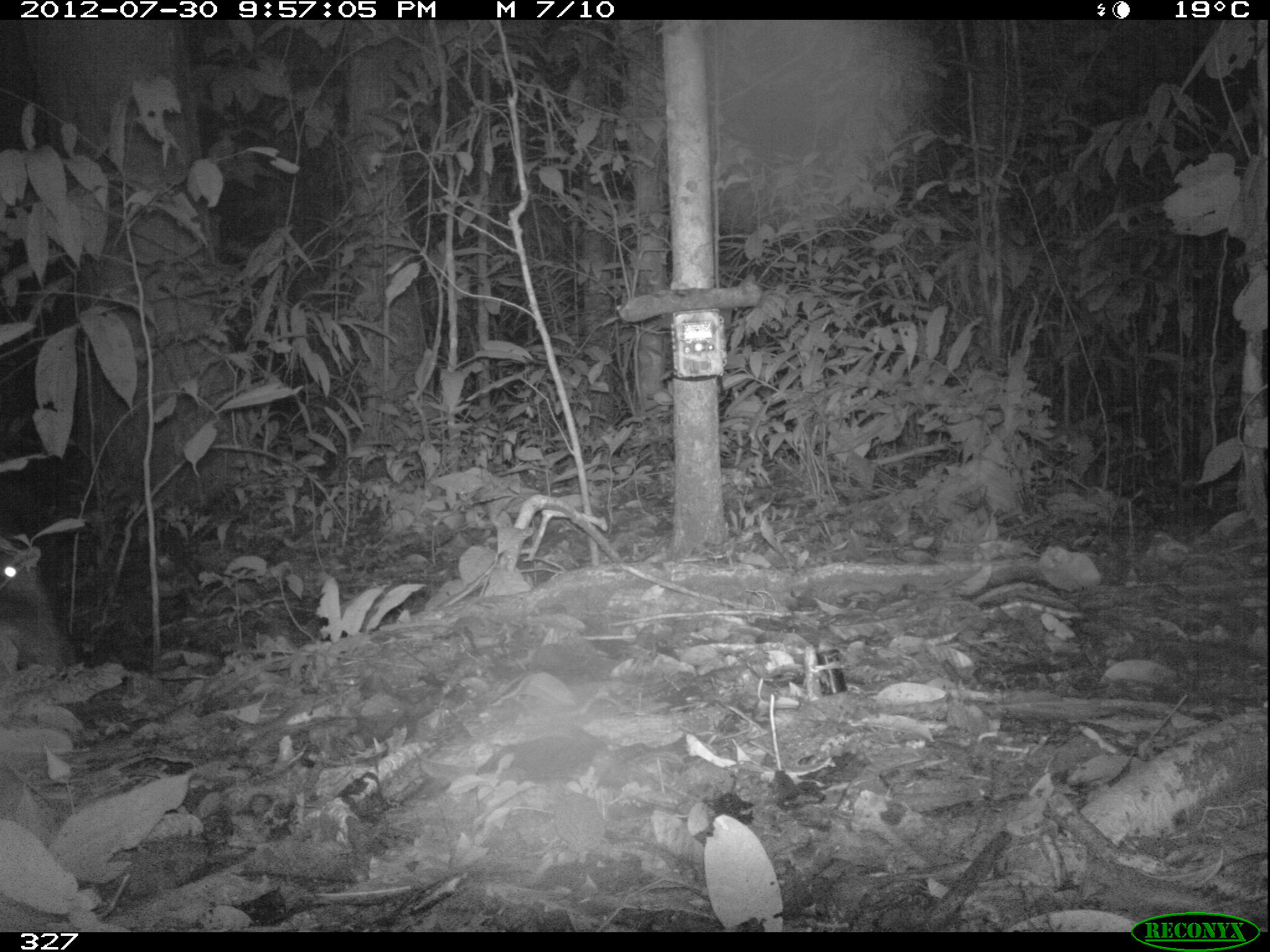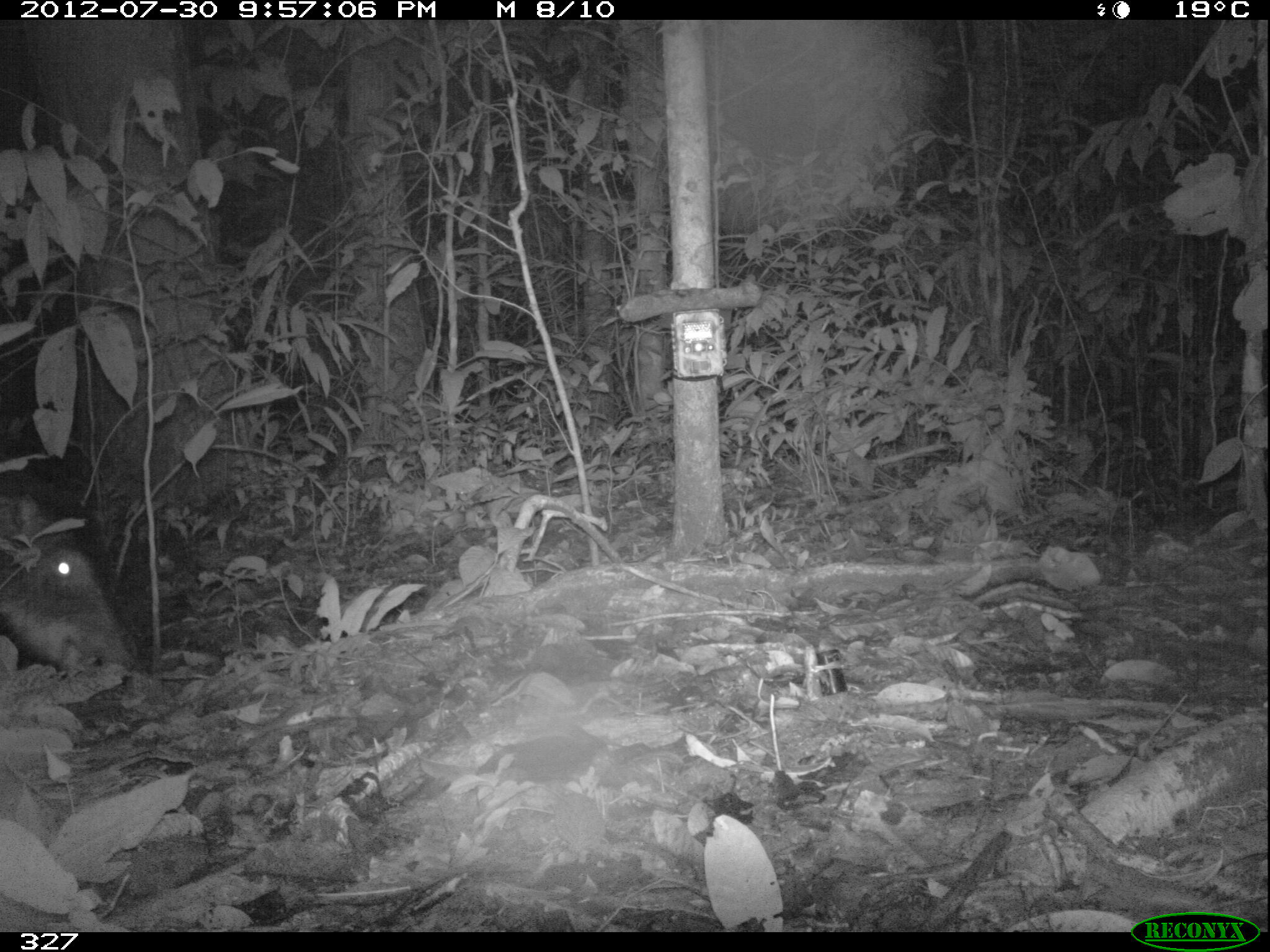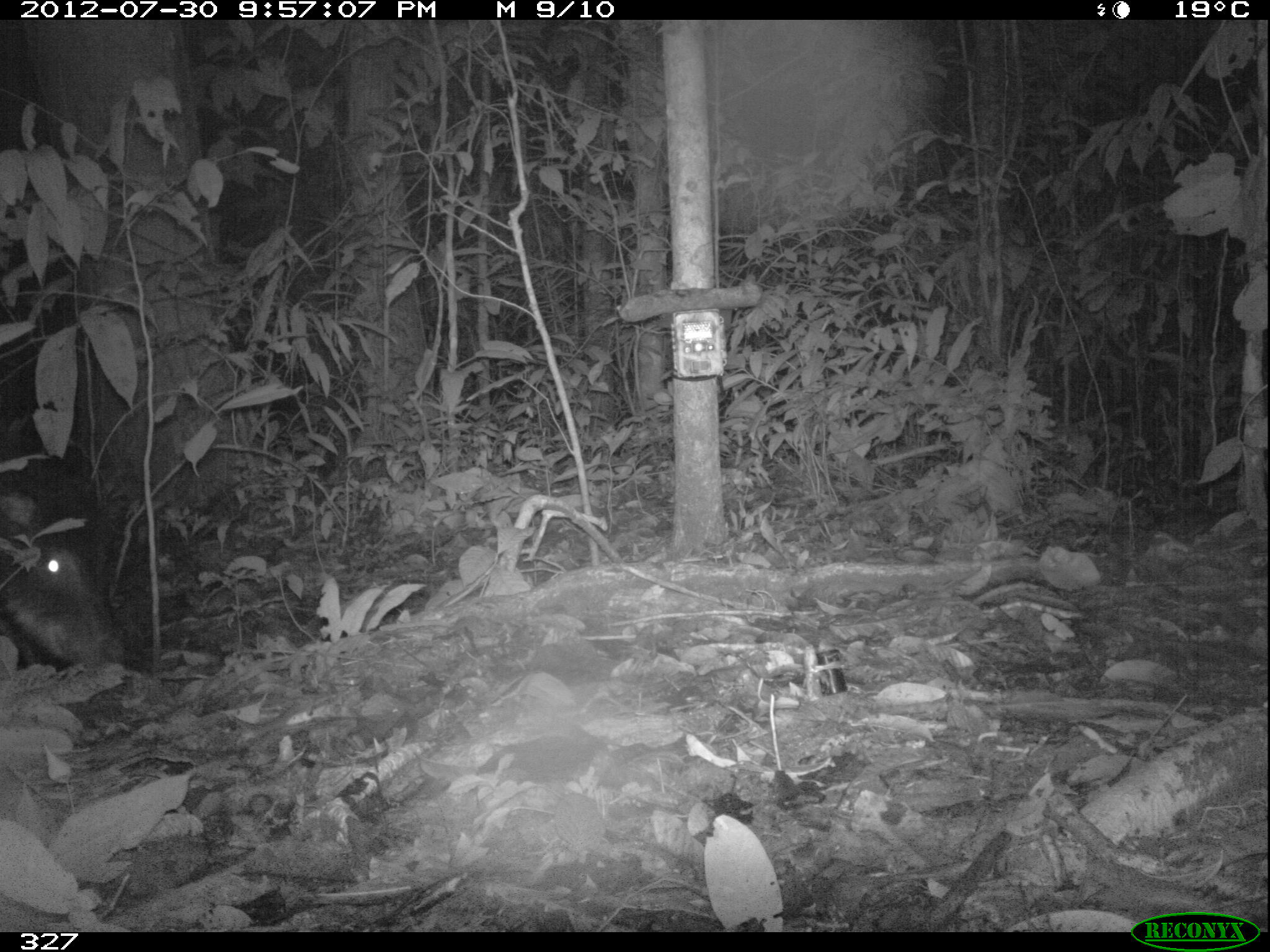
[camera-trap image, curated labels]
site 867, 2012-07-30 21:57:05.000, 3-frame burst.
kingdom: Animalia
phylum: Chordata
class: Mammalia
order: Artiodactyla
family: Tayassuidae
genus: Tayassu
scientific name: Tayassu pecari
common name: white-lipped peccary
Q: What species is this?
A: Tayassu pecari (white-lipped peccary).